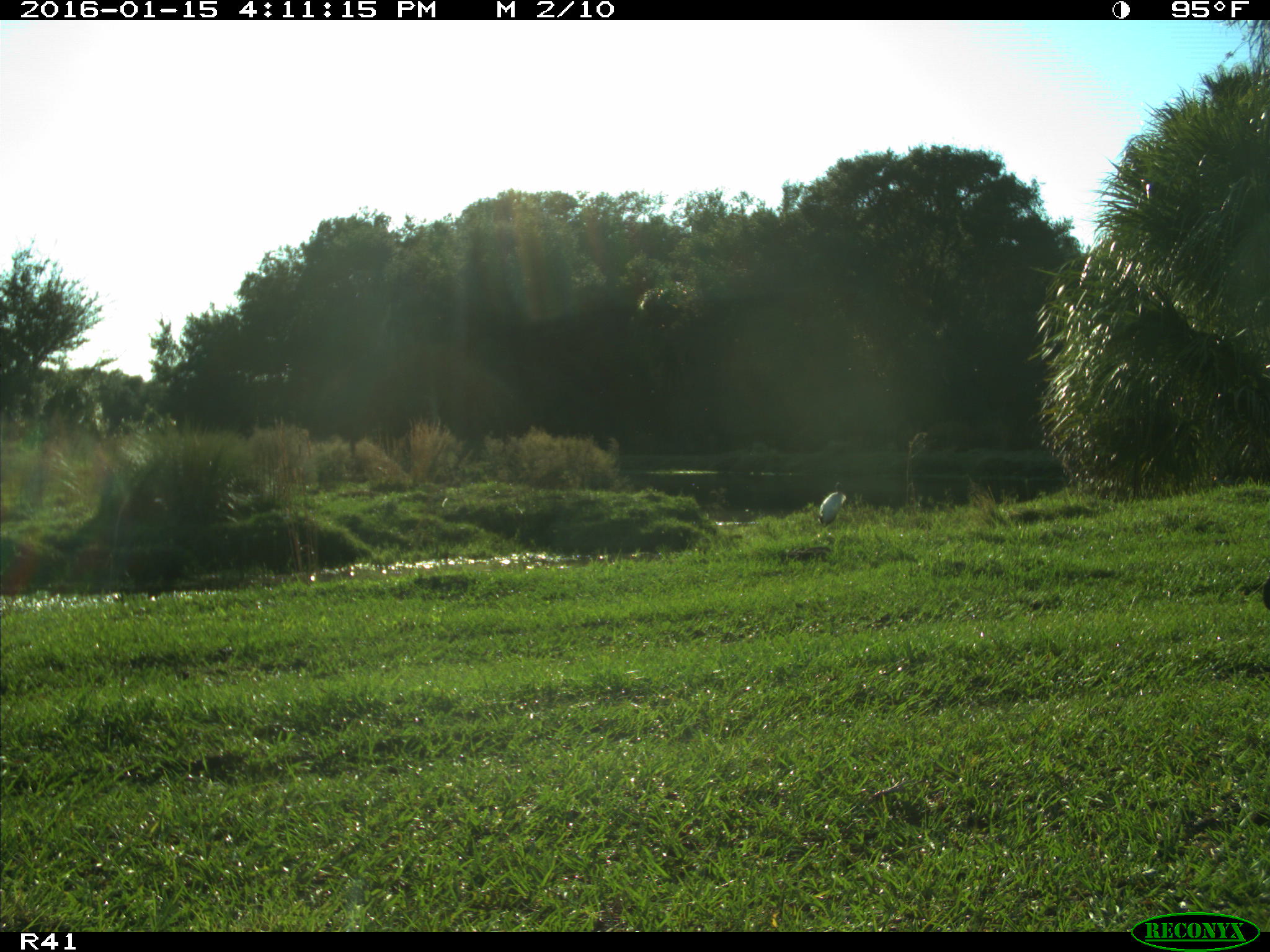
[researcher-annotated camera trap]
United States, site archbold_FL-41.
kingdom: Animalia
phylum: Chordata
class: Aves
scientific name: Aves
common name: birds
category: unidentified bird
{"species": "unidentified bird (birds) (Aves)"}